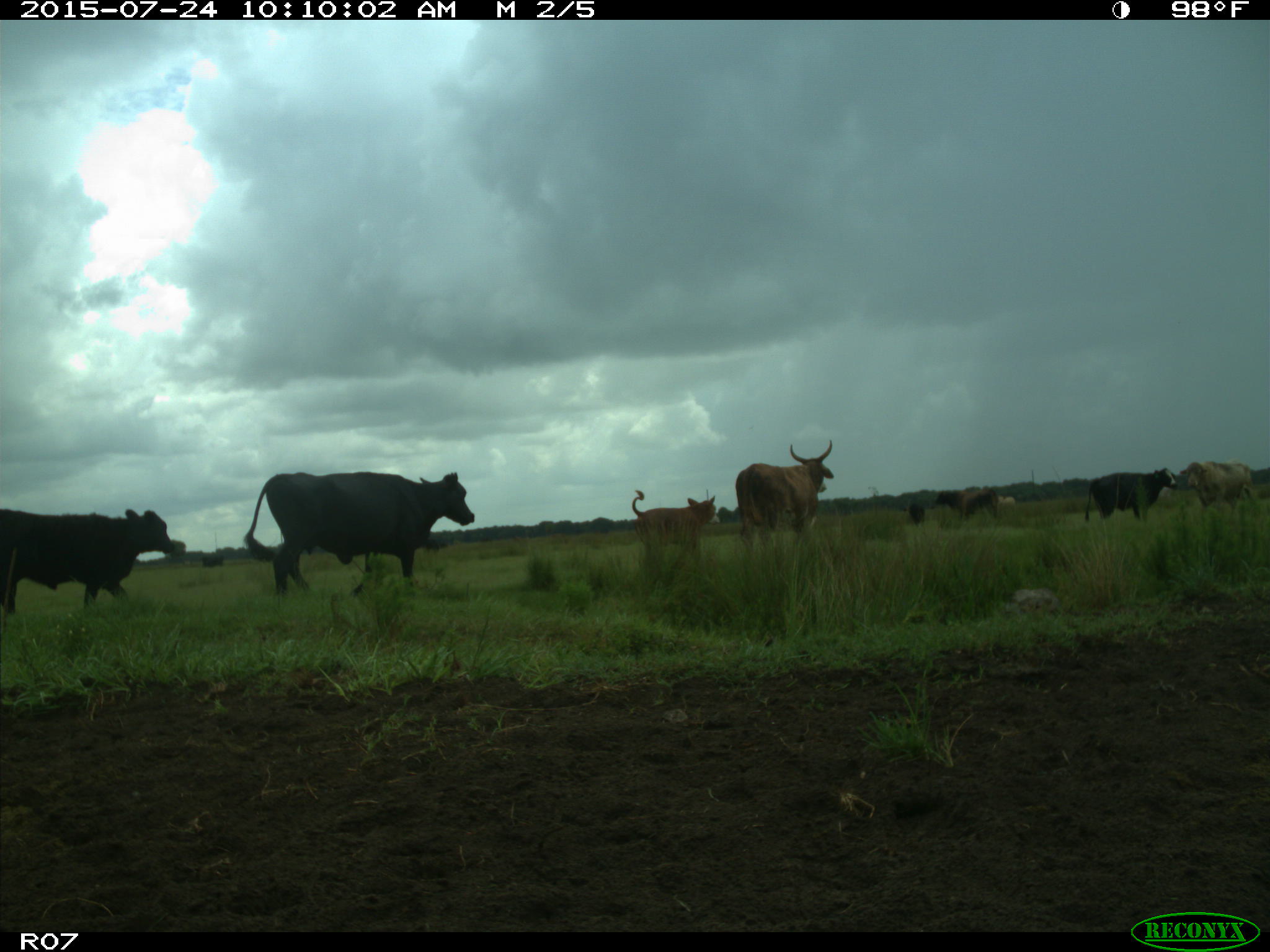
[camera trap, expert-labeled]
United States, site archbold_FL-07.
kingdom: Animalia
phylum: Chordata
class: Mammalia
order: Artiodactyla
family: Bovidae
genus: Bos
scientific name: Bos taurus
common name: domestic cow